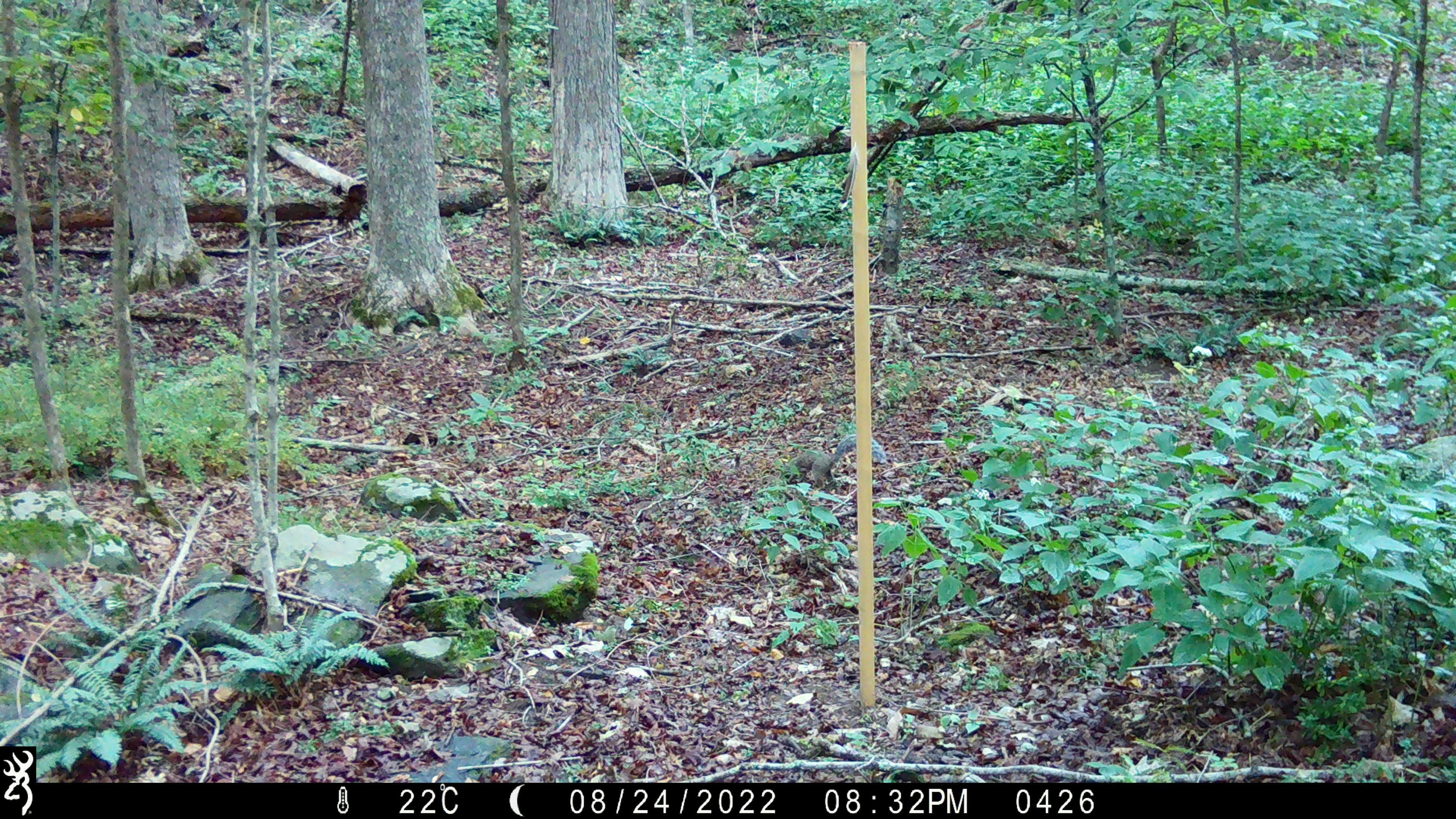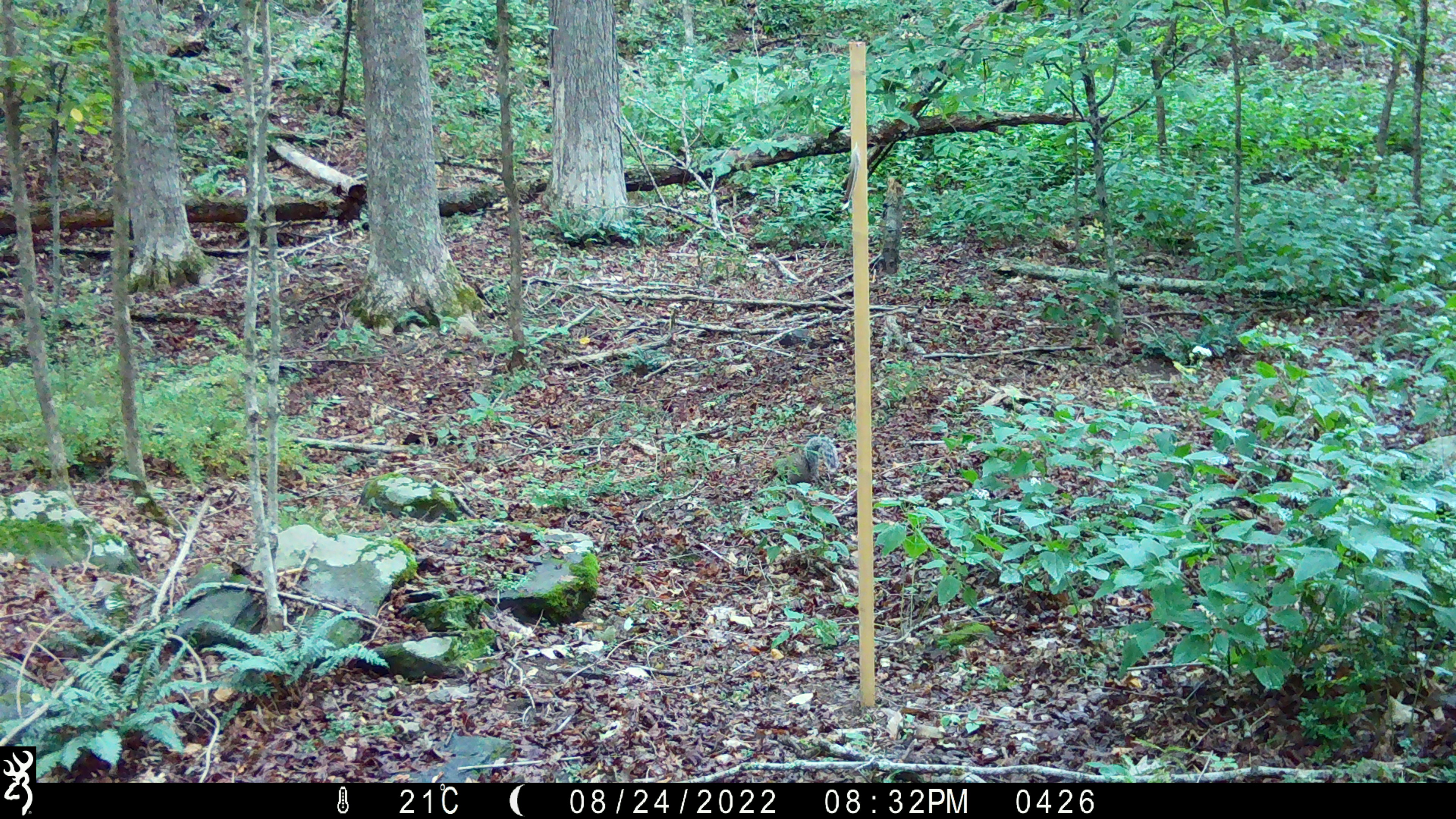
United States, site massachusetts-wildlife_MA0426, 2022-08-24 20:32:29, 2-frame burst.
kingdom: Animalia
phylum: Chordata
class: Mammalia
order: Rodentia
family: Sciuridae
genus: Sciurus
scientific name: Sciurus carolinensis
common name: gray squirrel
Gray squirrel (Sciurus carolinensis).